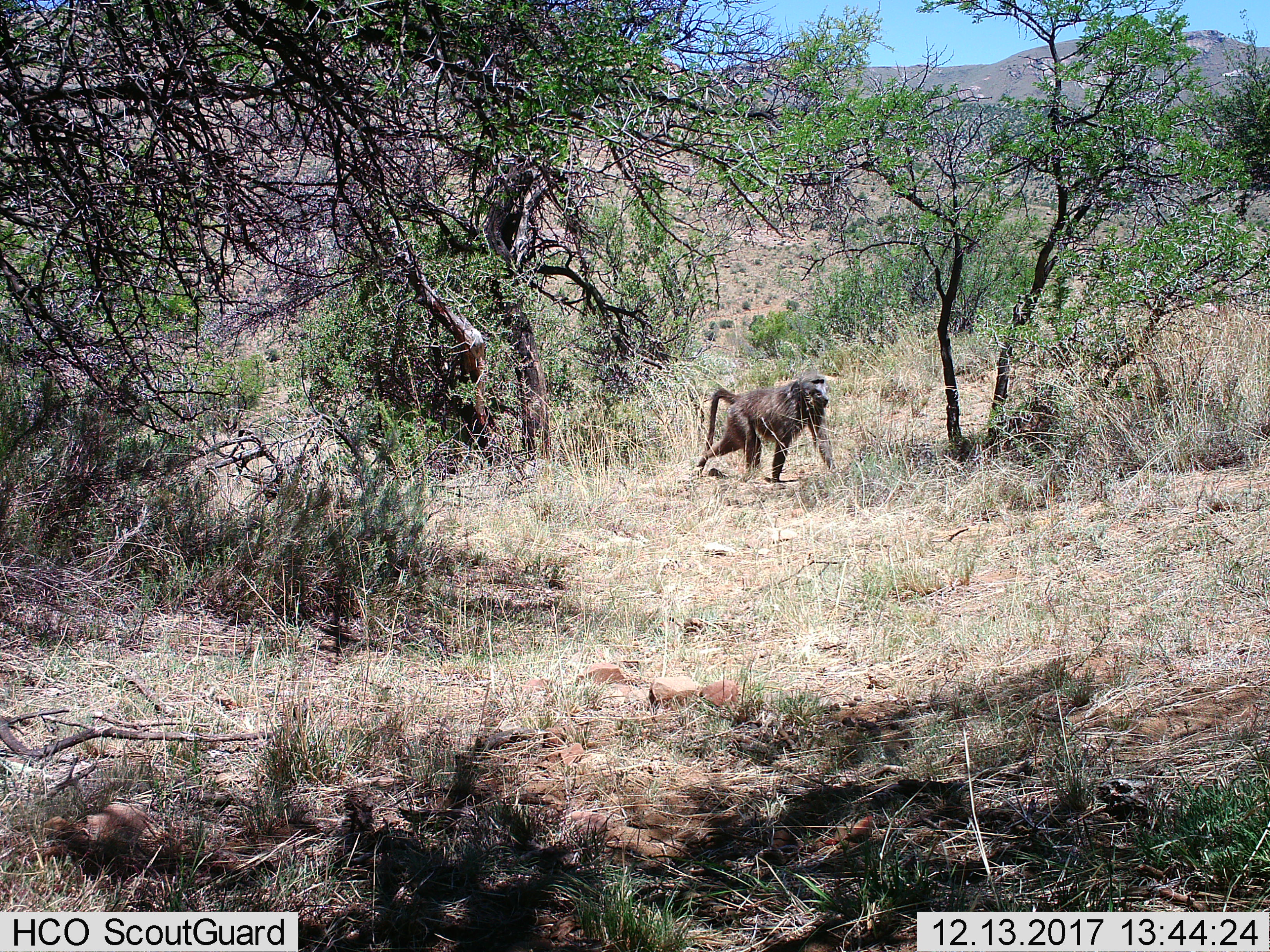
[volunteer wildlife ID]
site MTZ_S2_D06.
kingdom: Animalia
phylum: Chordata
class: Mammalia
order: Primates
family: Cercopithecidae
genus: Papio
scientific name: Papio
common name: baboon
Baboon (Papio), count 1. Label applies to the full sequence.